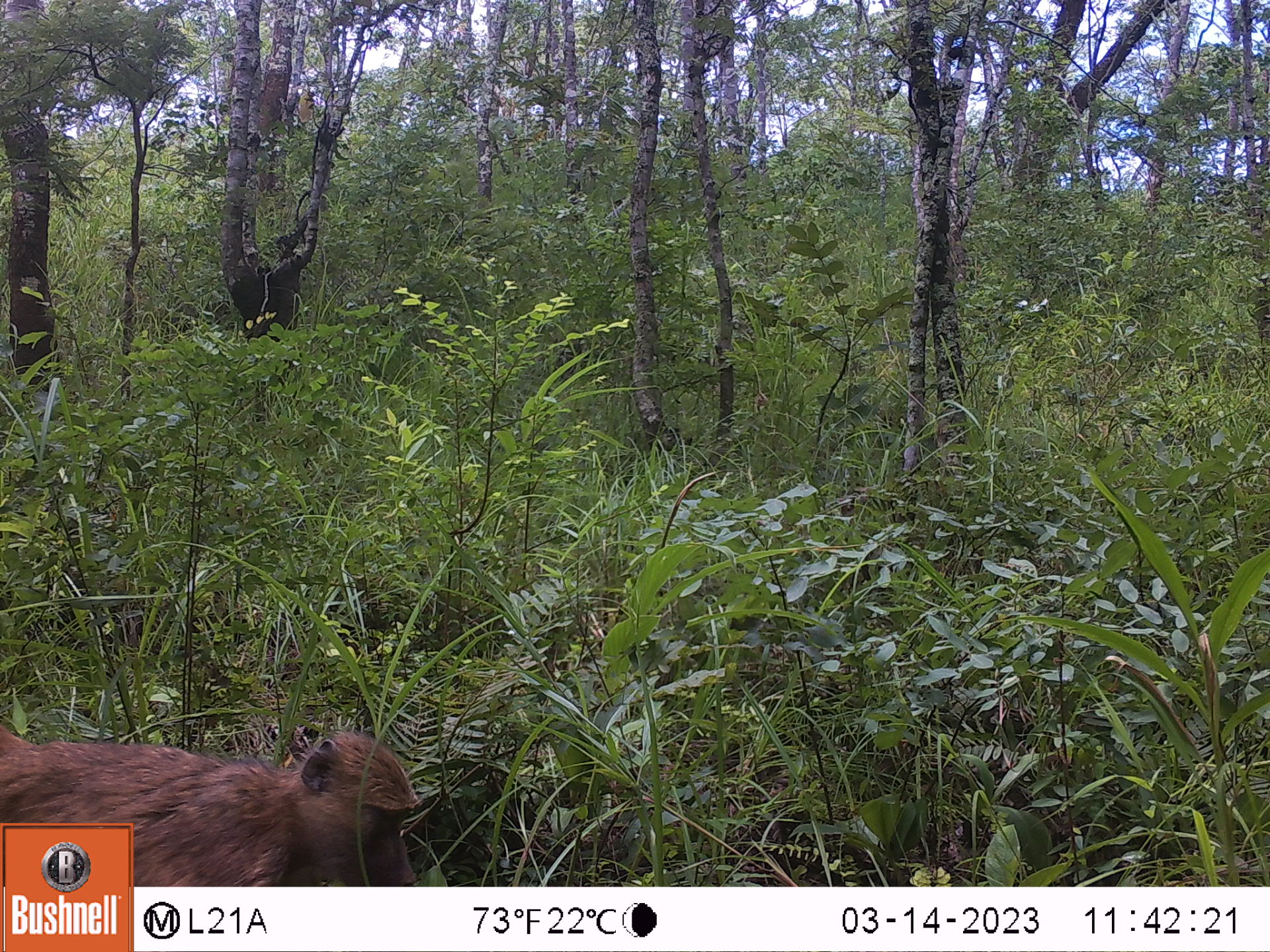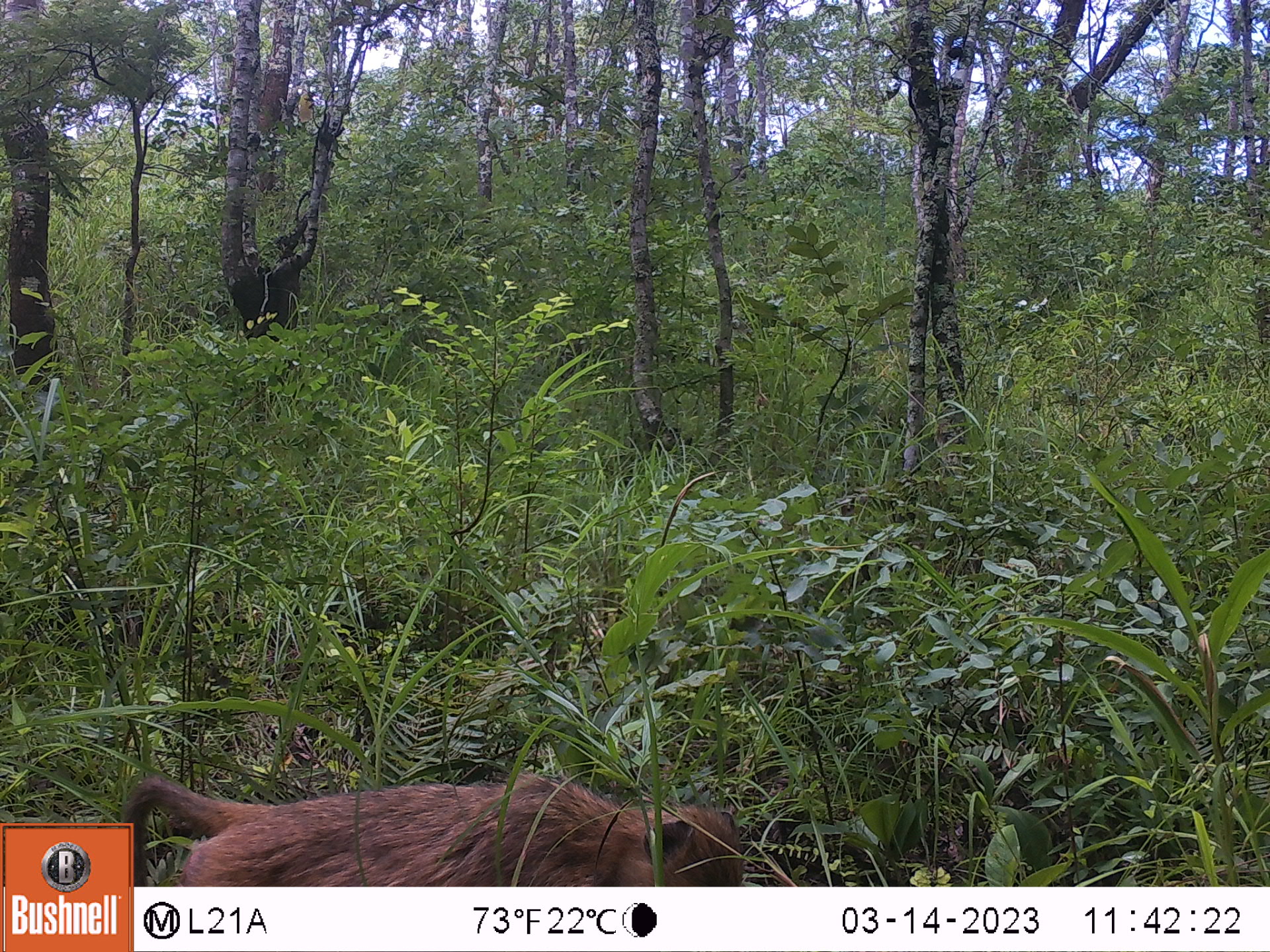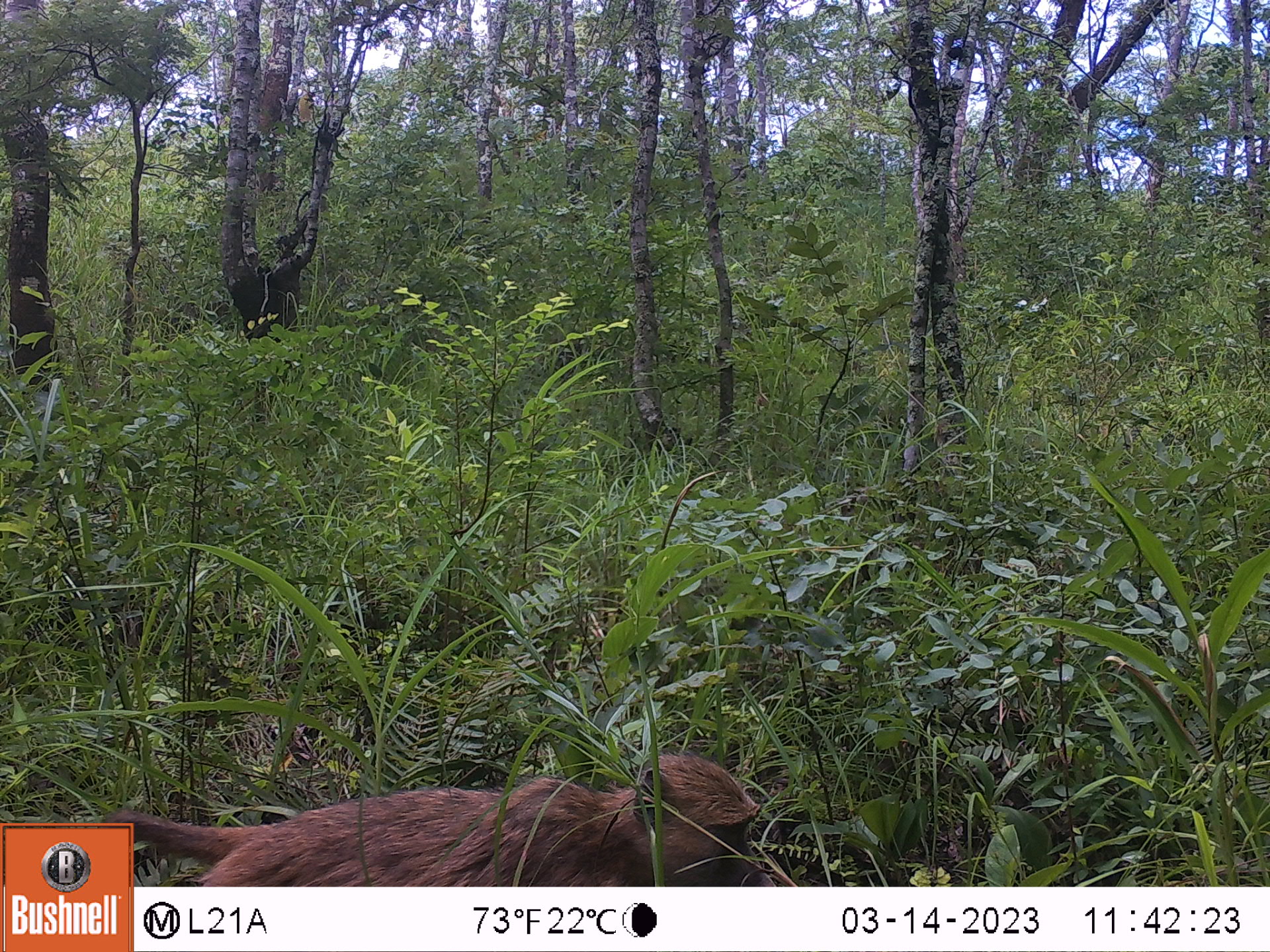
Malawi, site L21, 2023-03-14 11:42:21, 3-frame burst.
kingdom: Animalia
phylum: Chordata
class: Mammalia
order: Primates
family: Cercopithecidae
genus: Papio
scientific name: Papio cynocephalus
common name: yellow baboon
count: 1